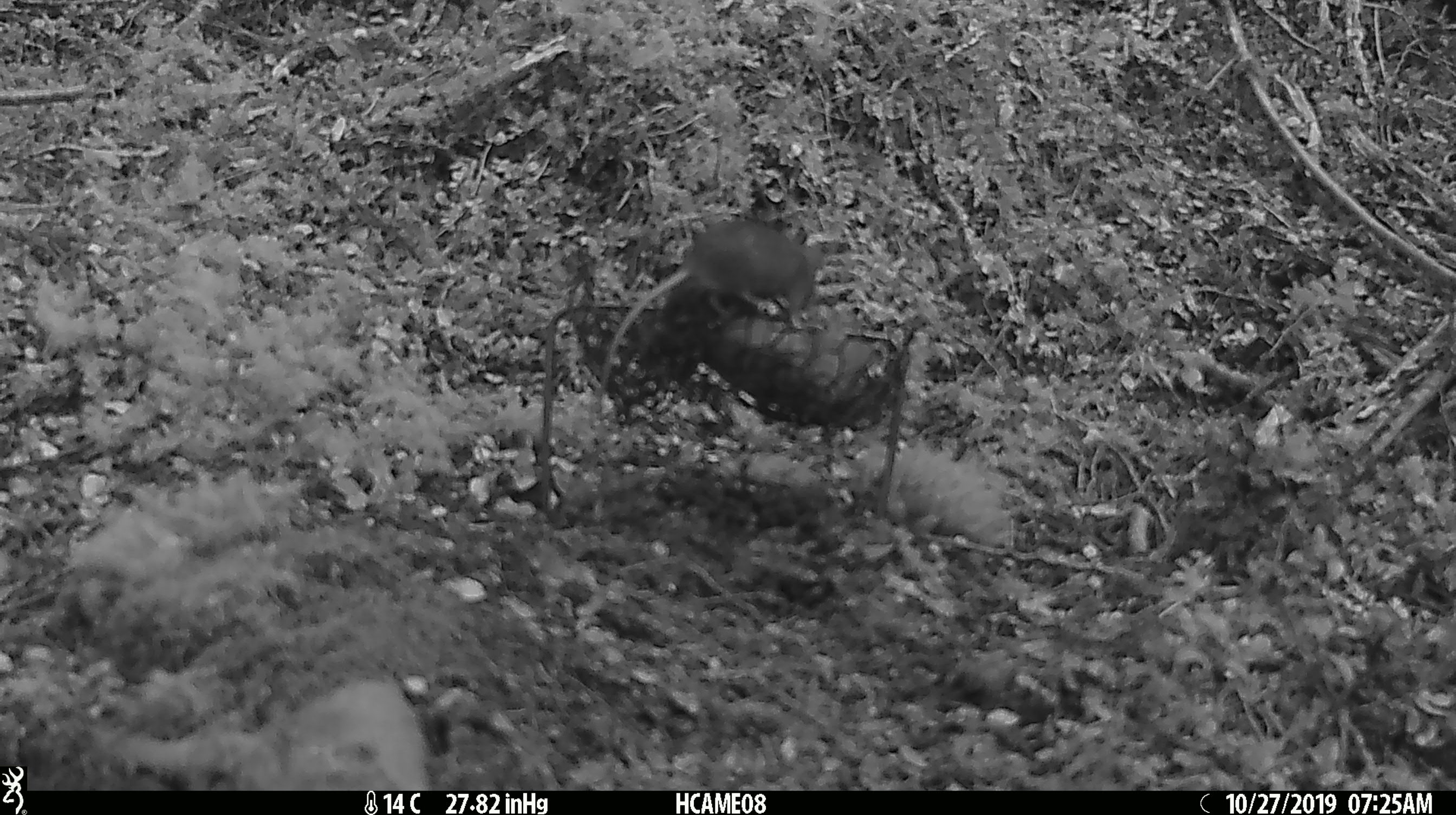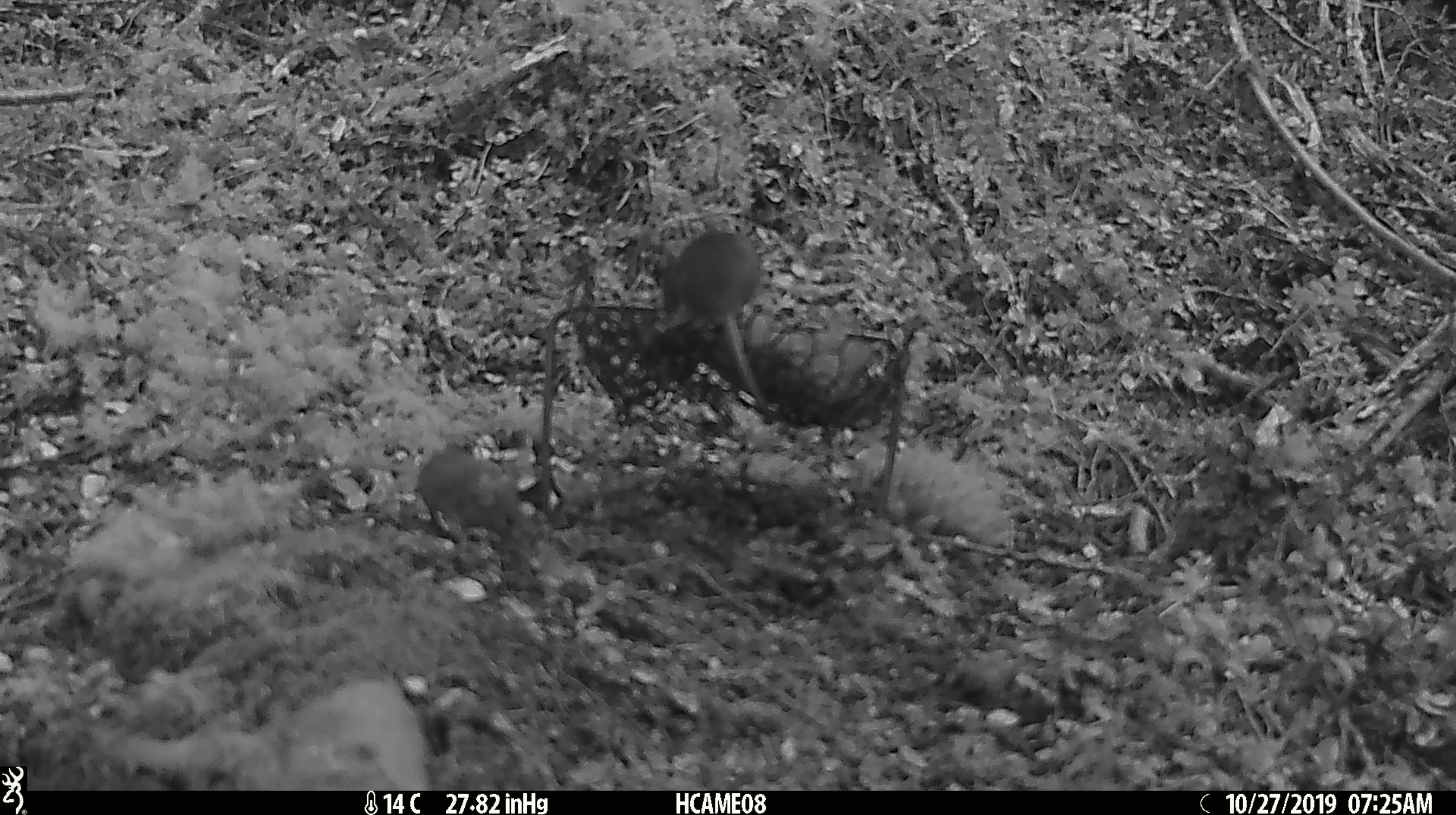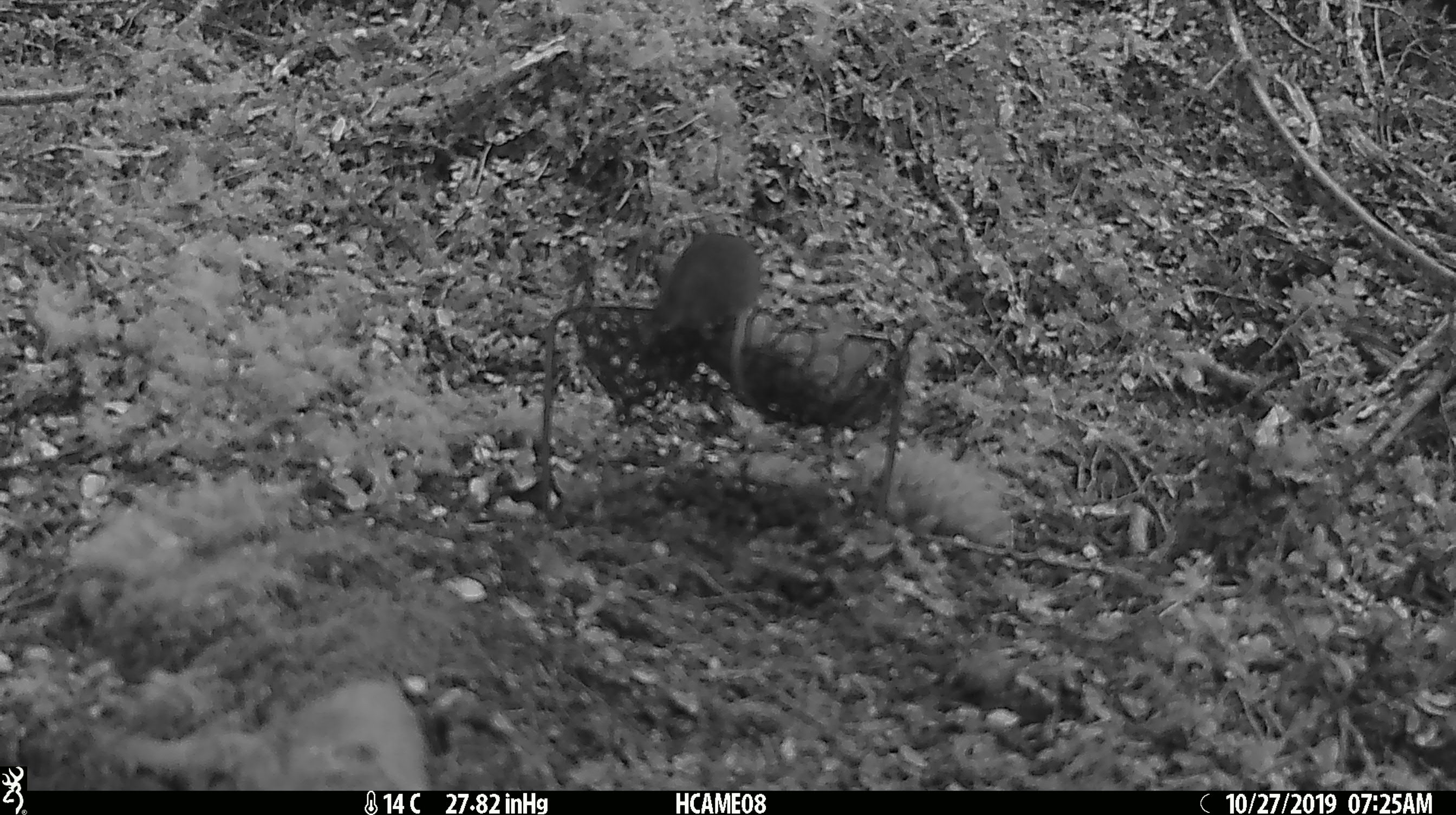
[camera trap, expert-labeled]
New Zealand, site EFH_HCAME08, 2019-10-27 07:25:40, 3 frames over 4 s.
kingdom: Animalia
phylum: Chordata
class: Mammalia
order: Rodentia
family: Muridae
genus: Mus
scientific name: Mus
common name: mouse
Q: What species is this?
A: Mouse (Mus).